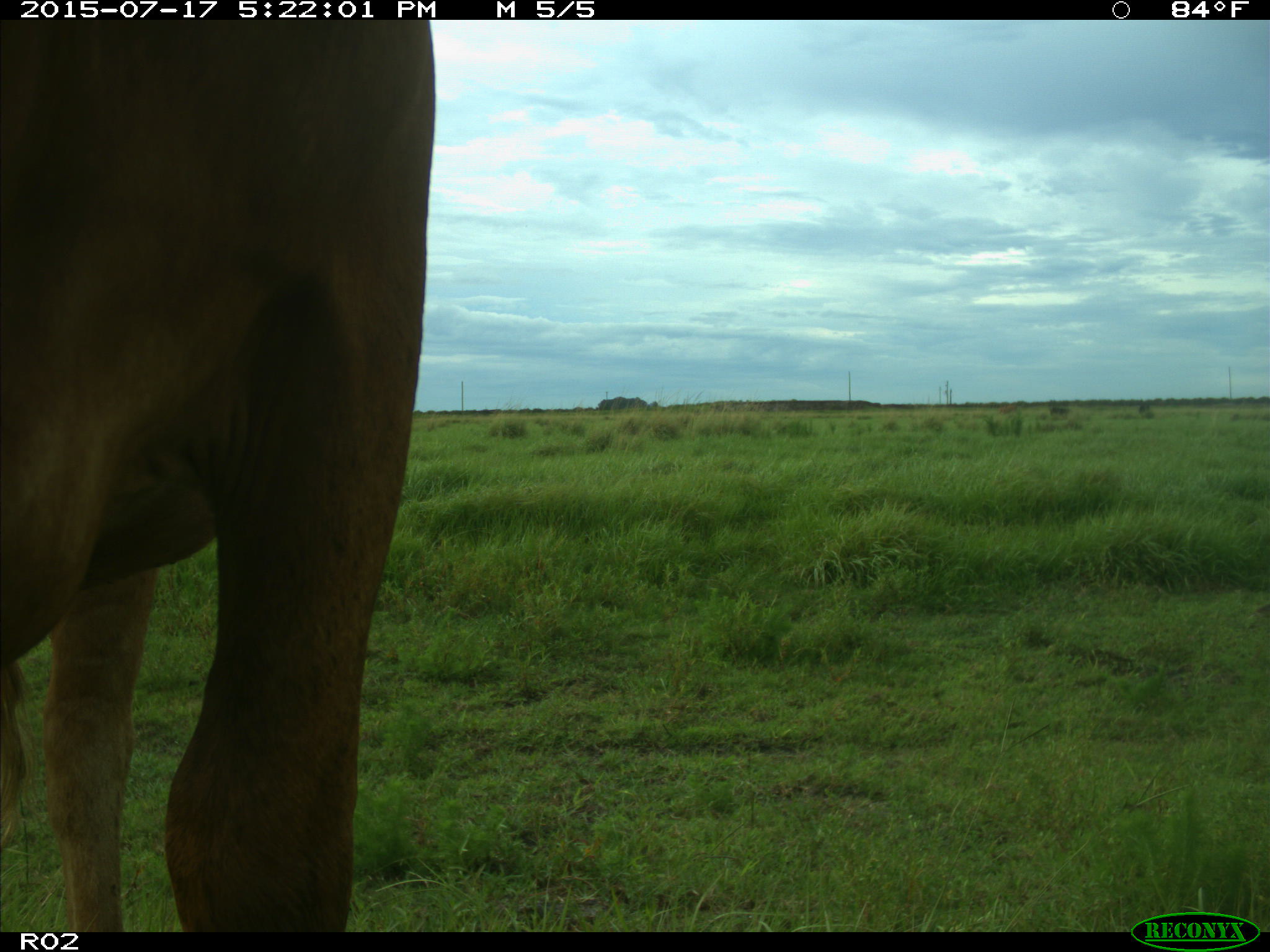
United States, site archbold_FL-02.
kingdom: Animalia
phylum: Chordata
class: Mammalia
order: Artiodactyla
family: Bovidae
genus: Bos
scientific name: Bos taurus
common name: domestic cow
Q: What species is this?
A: Bos taurus (domestic cow).